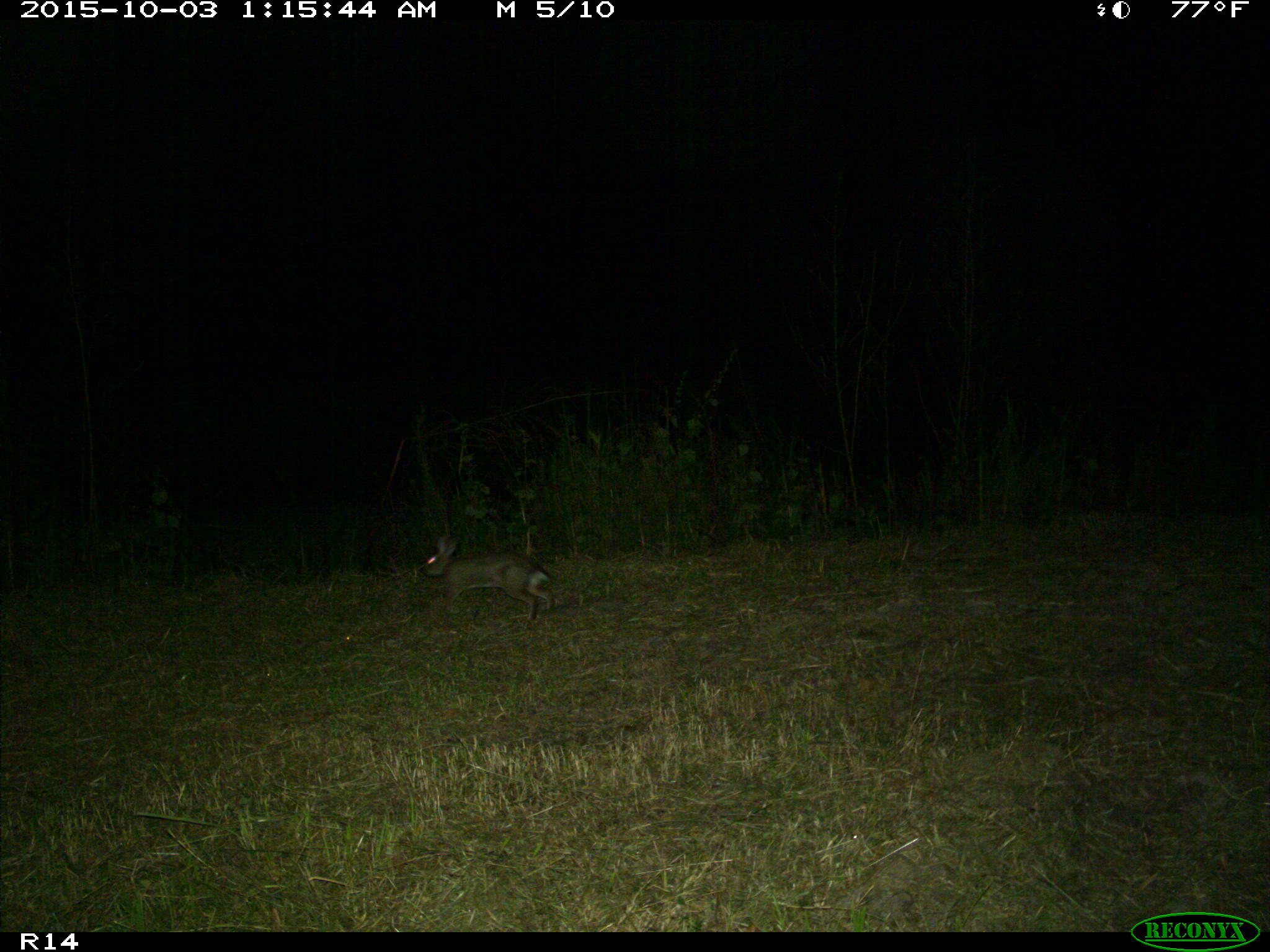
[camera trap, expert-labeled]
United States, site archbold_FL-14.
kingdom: Animalia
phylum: Chordata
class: Mammalia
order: Lagomorpha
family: Leporidae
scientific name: Leporidae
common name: rabbits and hares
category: unidentified rabbit